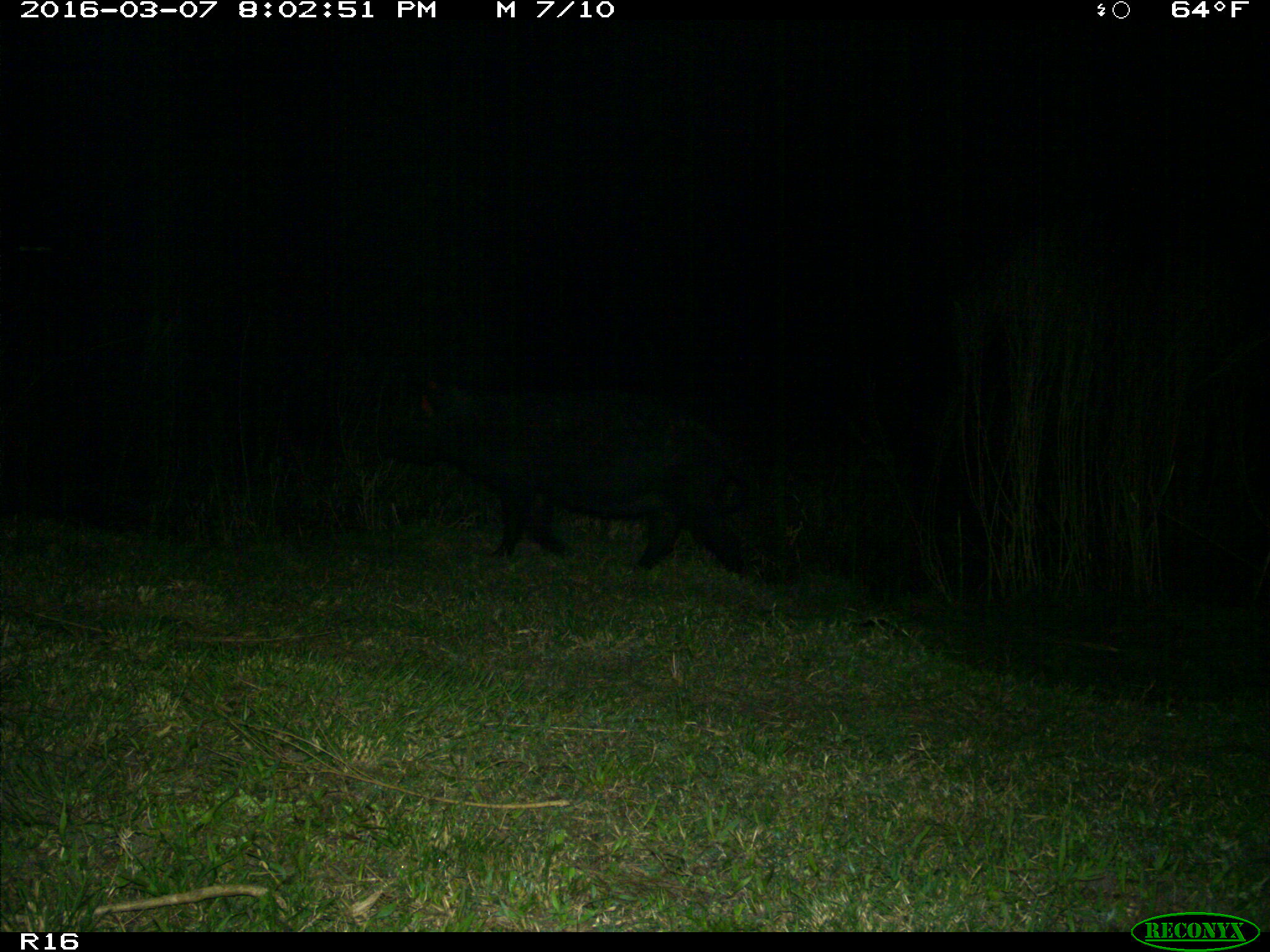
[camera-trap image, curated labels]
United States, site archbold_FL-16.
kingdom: Animalia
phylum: Chordata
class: Mammalia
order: Artiodactyla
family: Suidae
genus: Sus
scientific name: Sus scrofa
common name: wild boar